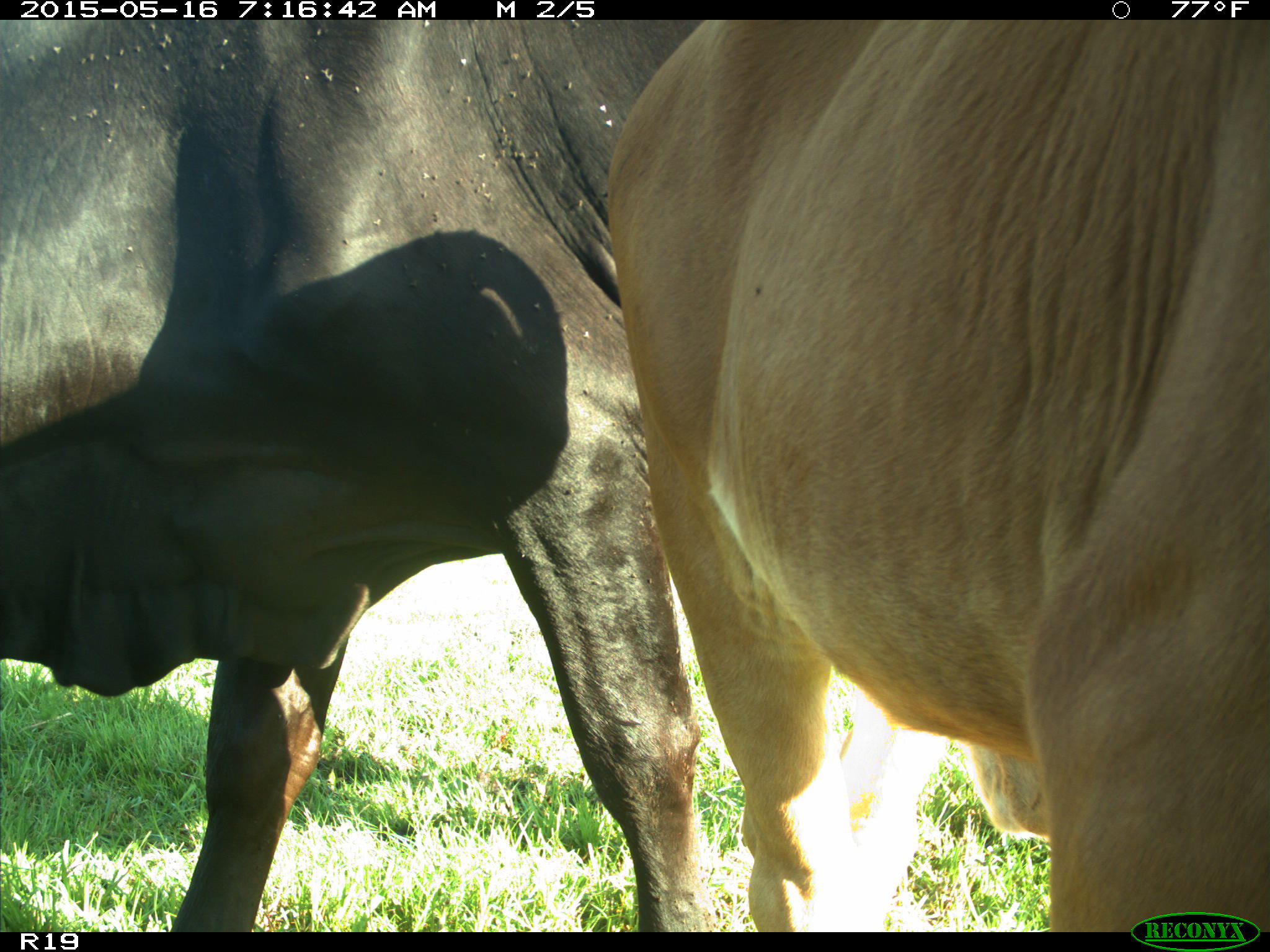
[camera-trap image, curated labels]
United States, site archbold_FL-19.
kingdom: Animalia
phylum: Chordata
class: Mammalia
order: Artiodactyla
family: Bovidae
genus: Bos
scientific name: Bos taurus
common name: domestic cow